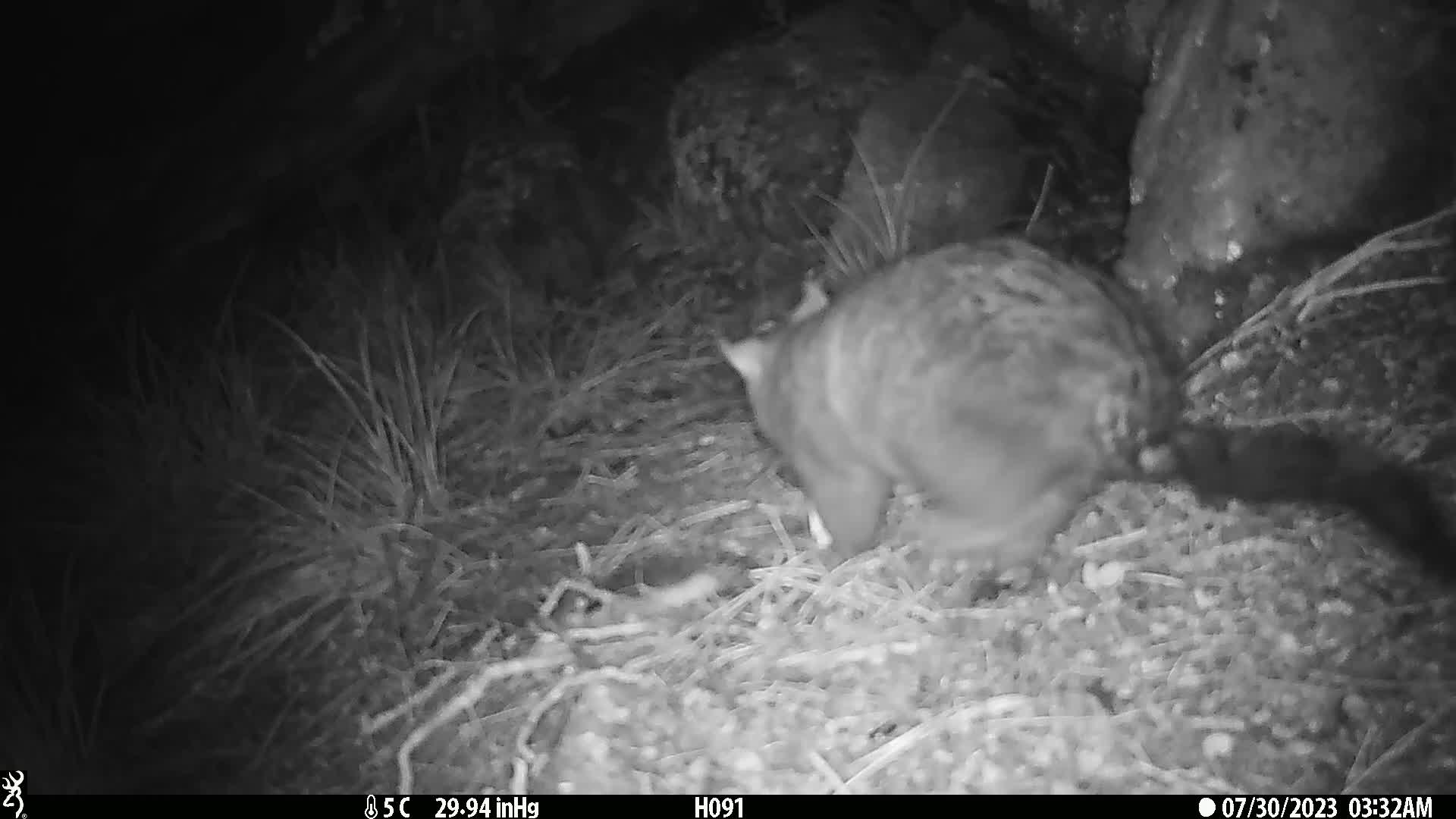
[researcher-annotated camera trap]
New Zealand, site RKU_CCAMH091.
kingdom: Animalia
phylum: Chordata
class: Mammalia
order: Diprotodontia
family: Phalangeridae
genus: Trichosurus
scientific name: Trichosurus vulpecula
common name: common brushtail possum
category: possum